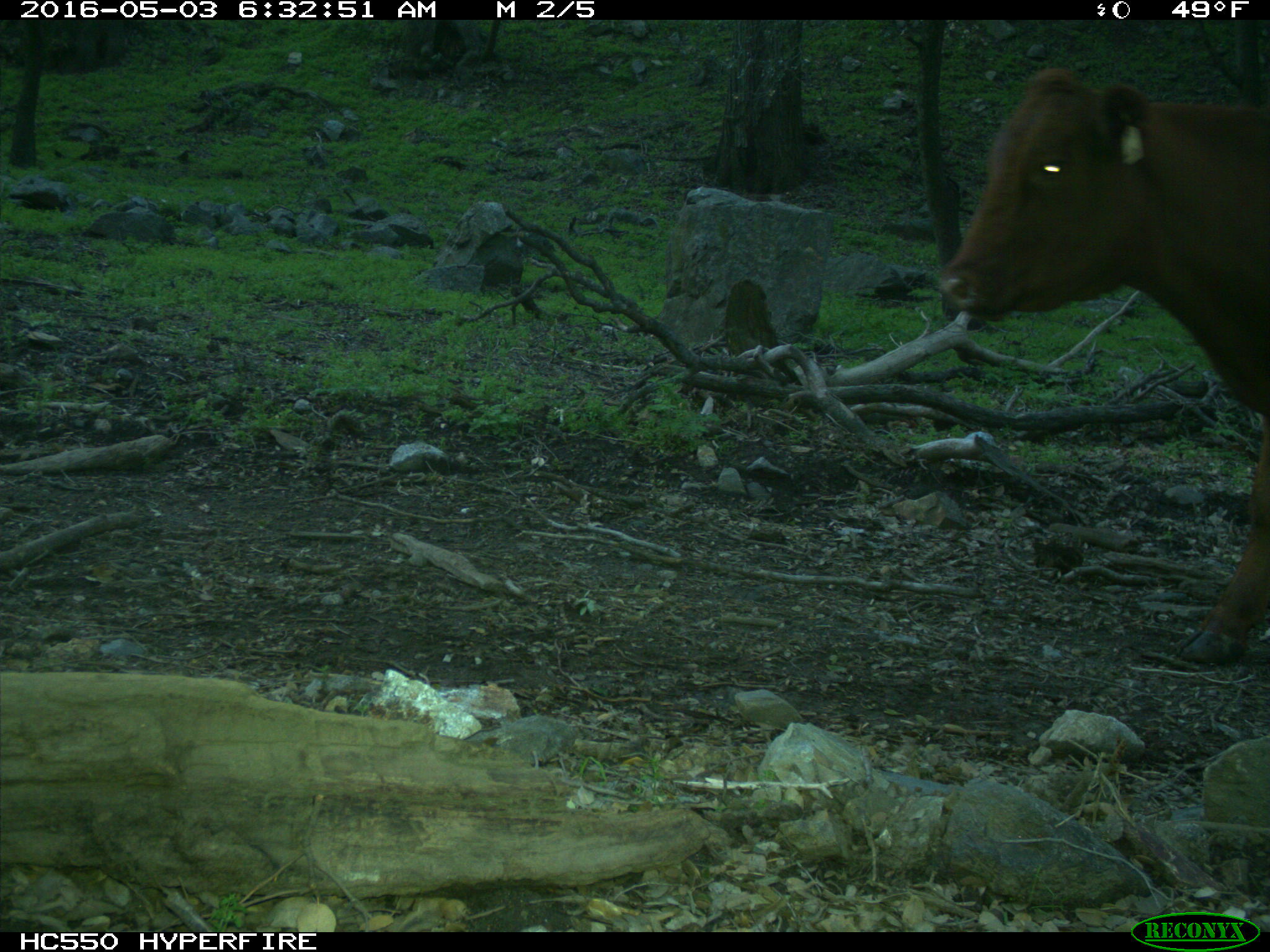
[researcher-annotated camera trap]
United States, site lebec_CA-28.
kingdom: Animalia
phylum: Chordata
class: Mammalia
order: Artiodactyla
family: Bovidae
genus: Bos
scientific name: Bos taurus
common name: domestic cow